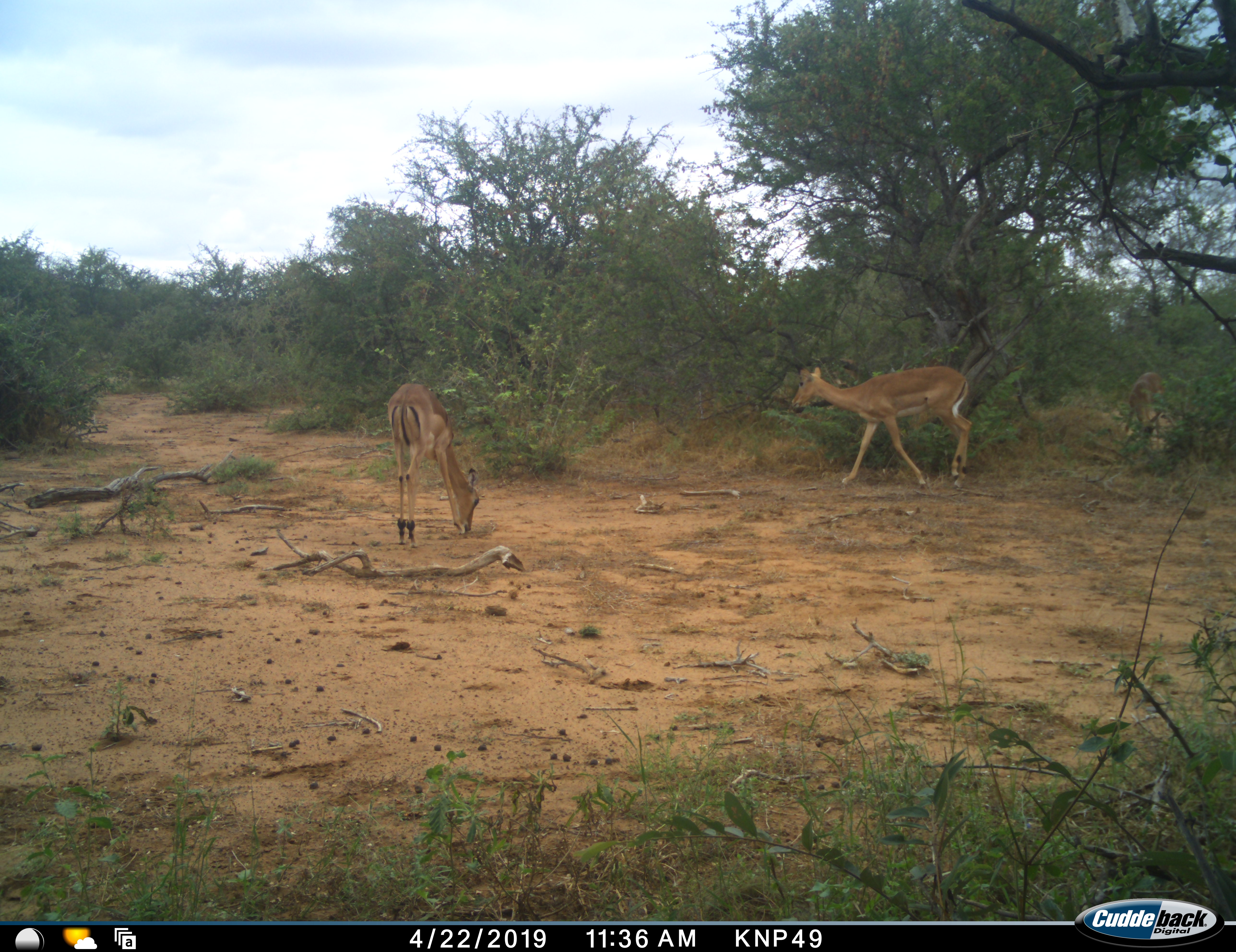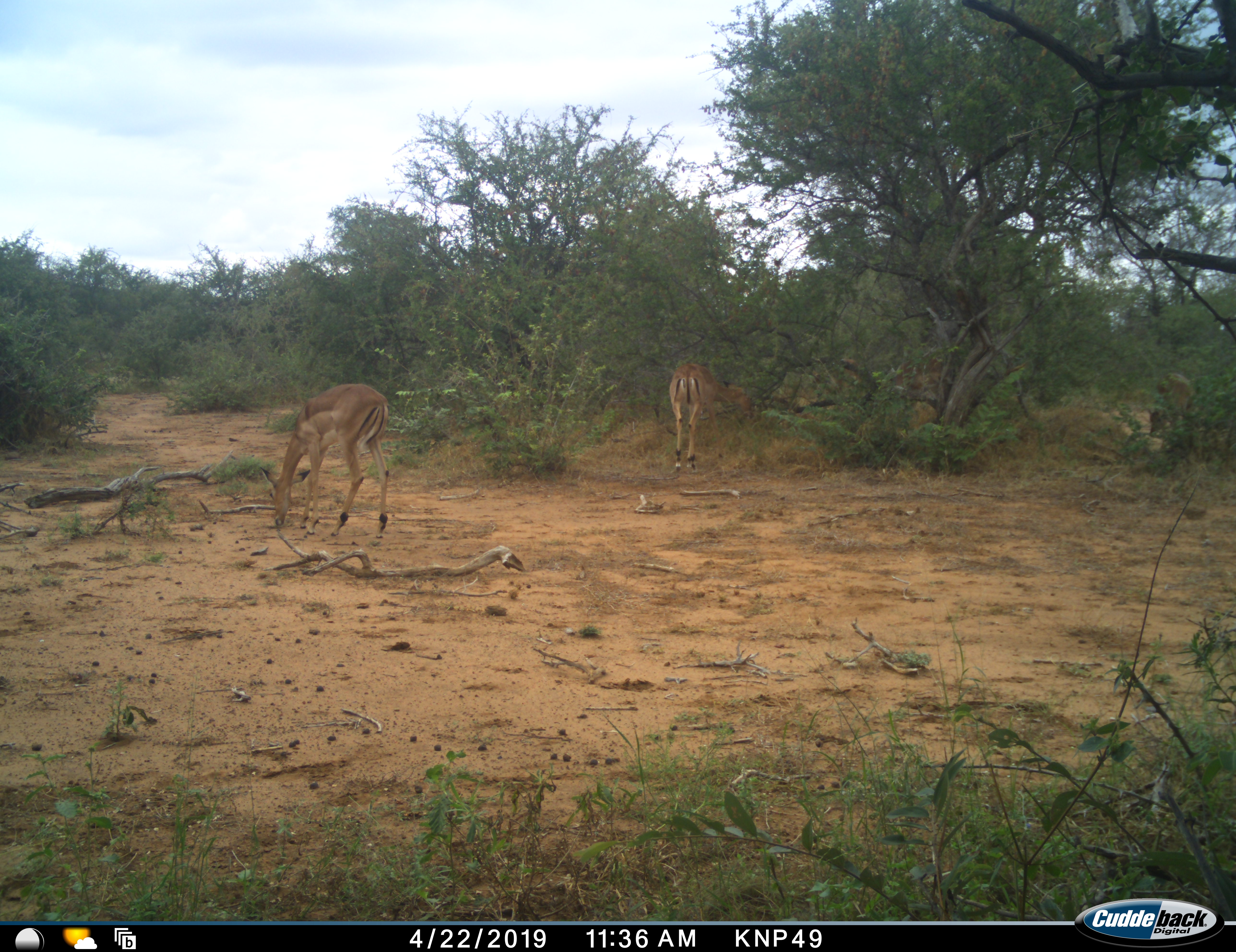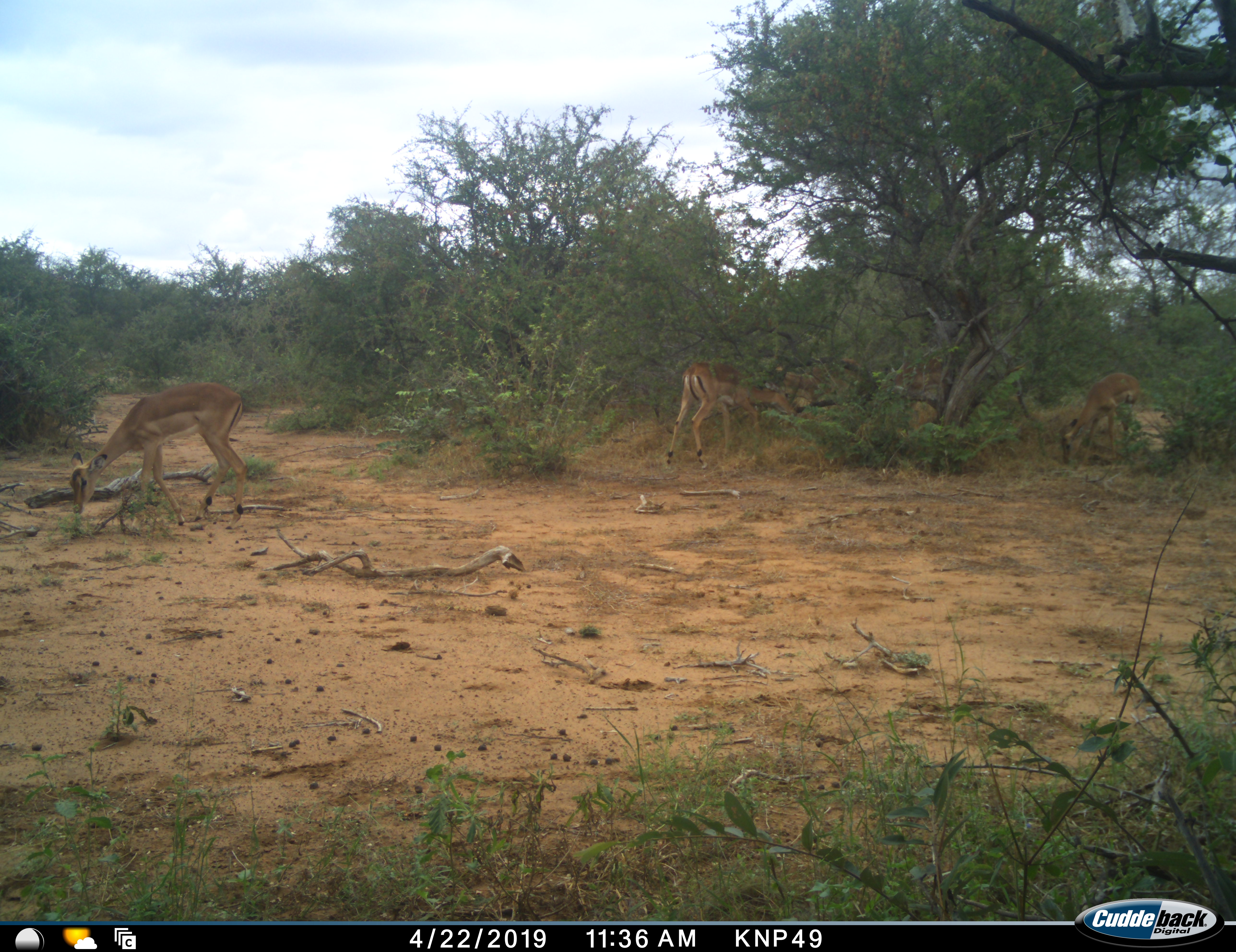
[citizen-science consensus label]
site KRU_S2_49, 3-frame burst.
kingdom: Animalia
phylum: Chordata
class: Mammalia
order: Artiodactyla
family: Bovidae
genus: Aepyceros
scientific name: Aepyceros melampus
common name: impala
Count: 3.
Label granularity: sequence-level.